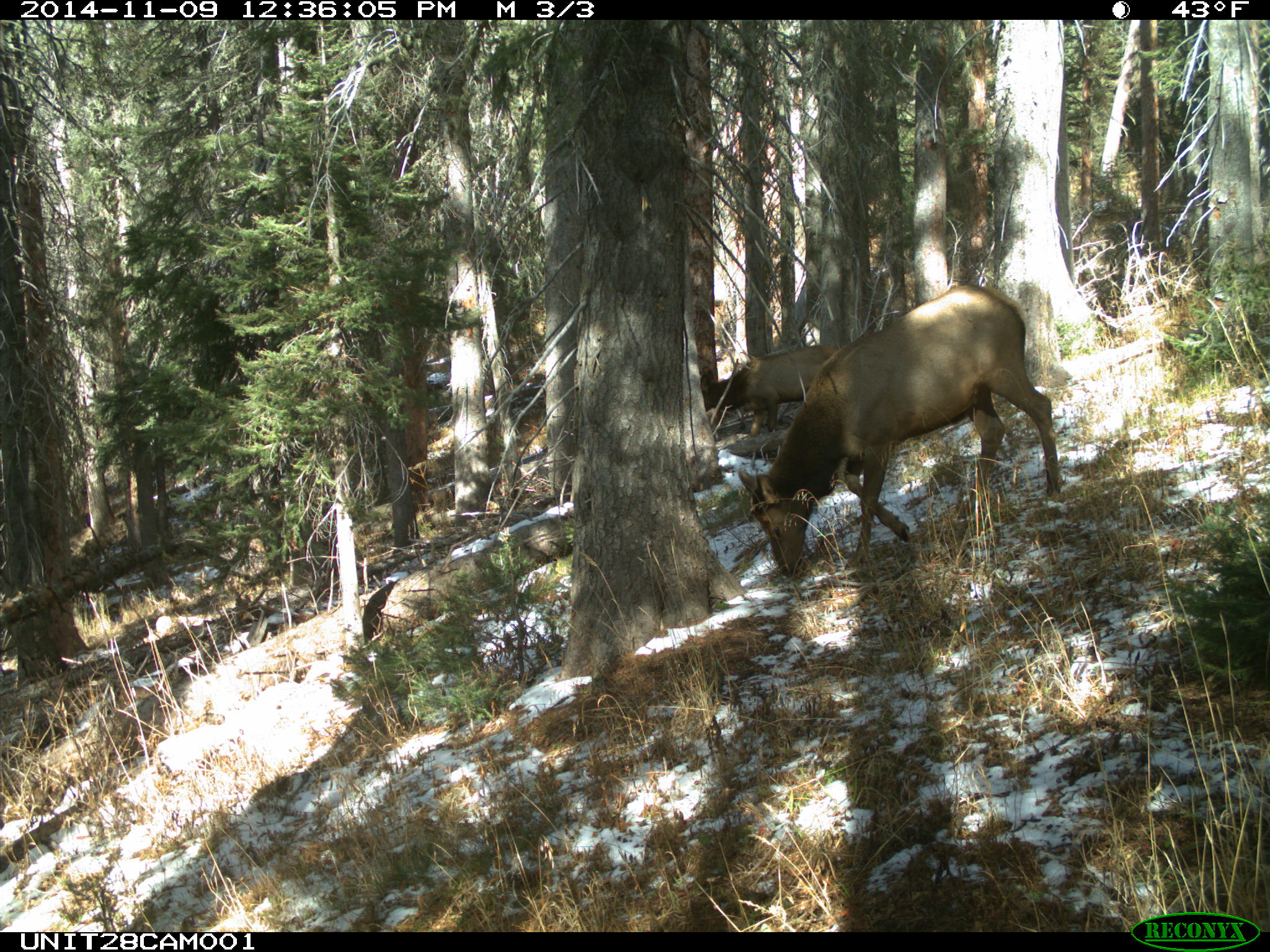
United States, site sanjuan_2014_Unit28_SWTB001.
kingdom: Animalia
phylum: Chordata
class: Mammalia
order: Artiodactyla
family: Cervidae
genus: Cervus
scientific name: Cervus elaphus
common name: red deer